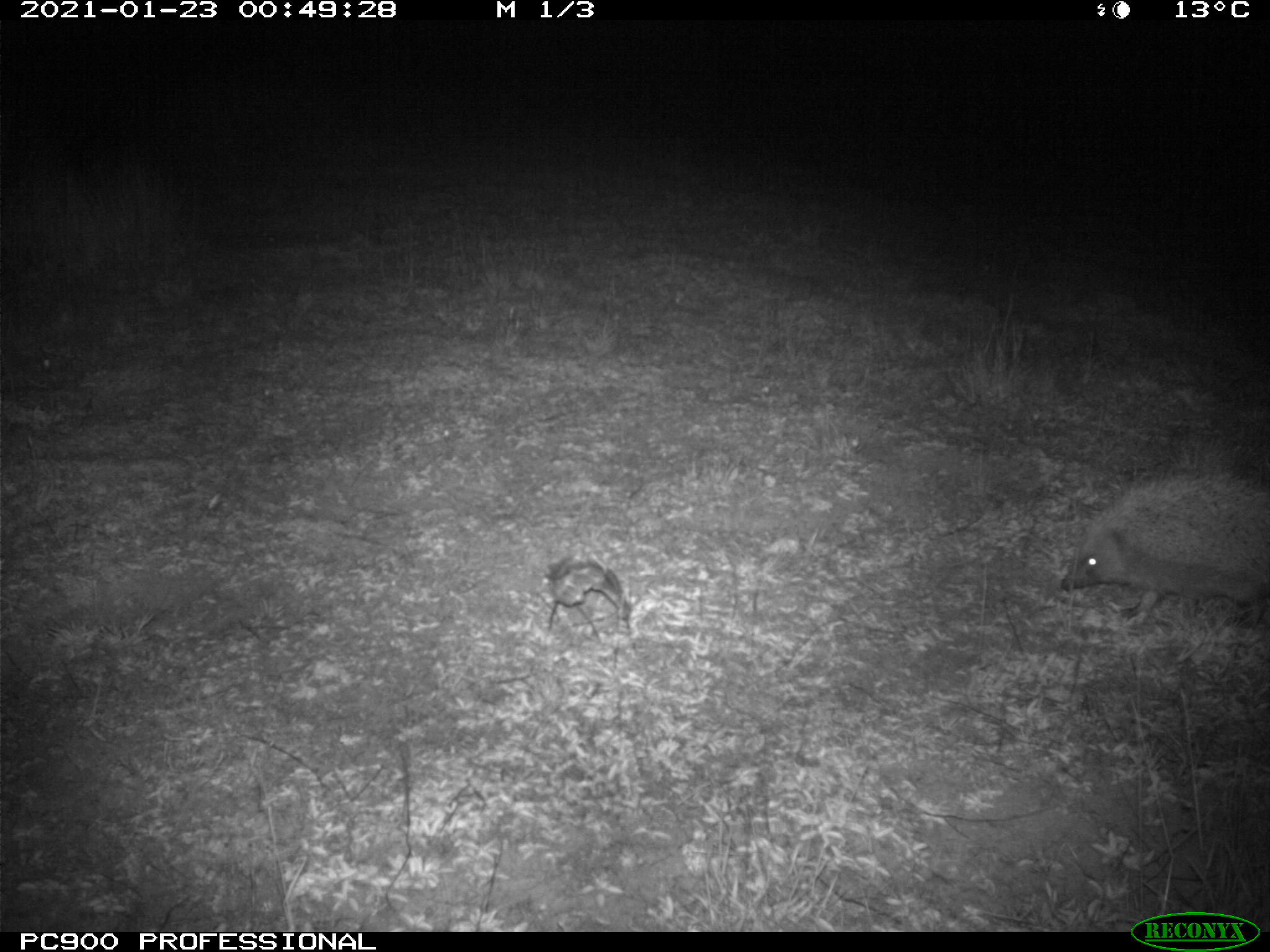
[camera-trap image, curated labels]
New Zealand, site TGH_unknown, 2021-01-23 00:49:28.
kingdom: Animalia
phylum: Chordata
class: Mammalia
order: Eulipotyphla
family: Erinaceidae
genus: Erinaceus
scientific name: Erinaceus europaeus europaeus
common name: european hedgehog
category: hedgehog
Hedgehog (european hedgehog) (Erinaceus europaeus europaeus).